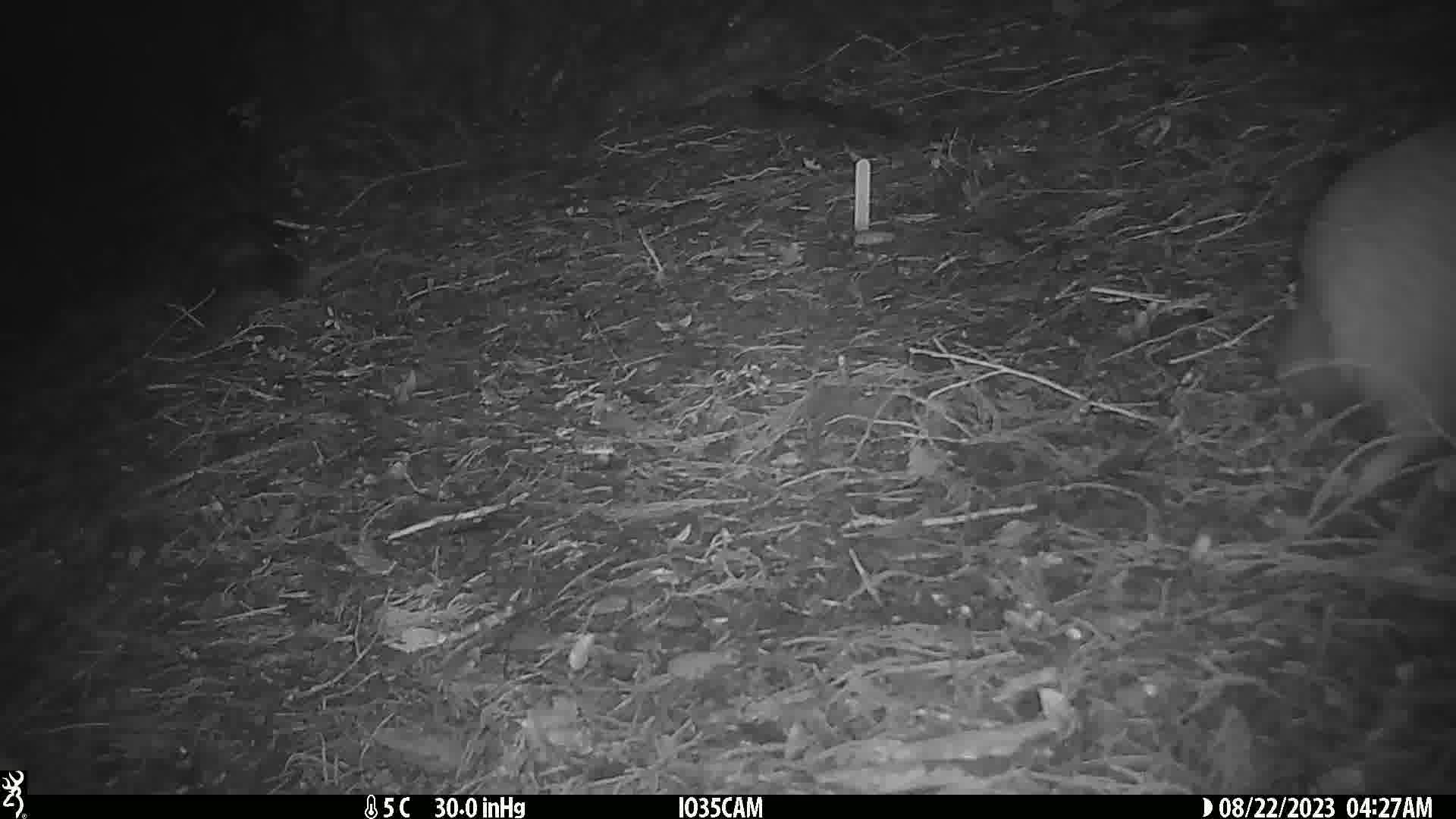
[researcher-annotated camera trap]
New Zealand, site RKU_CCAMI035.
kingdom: Animalia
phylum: Chordata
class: Aves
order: Apterygiformes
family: Apterygidae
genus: Apteryx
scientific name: Apteryx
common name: kiwi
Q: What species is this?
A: Kiwi (Apteryx).